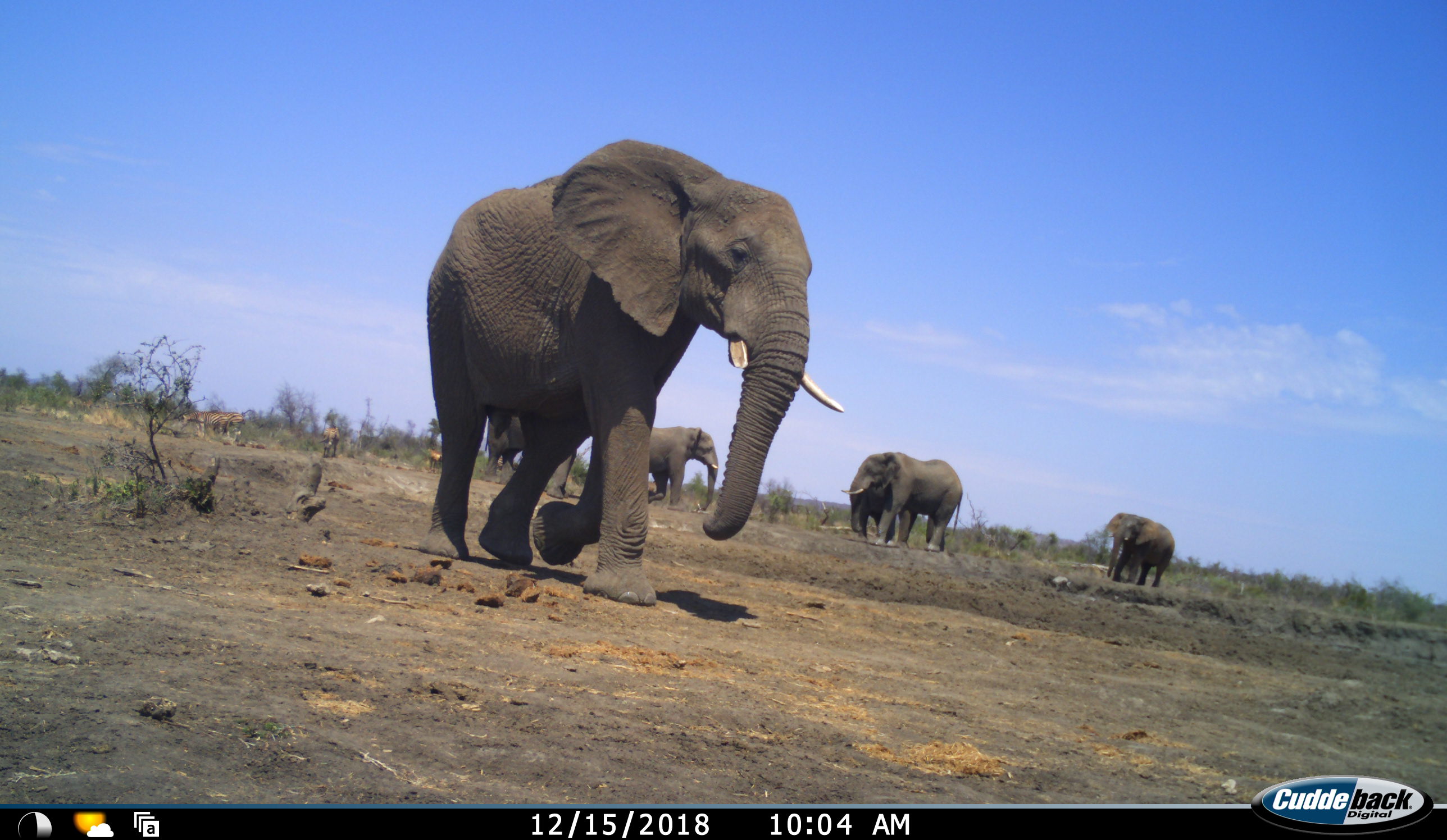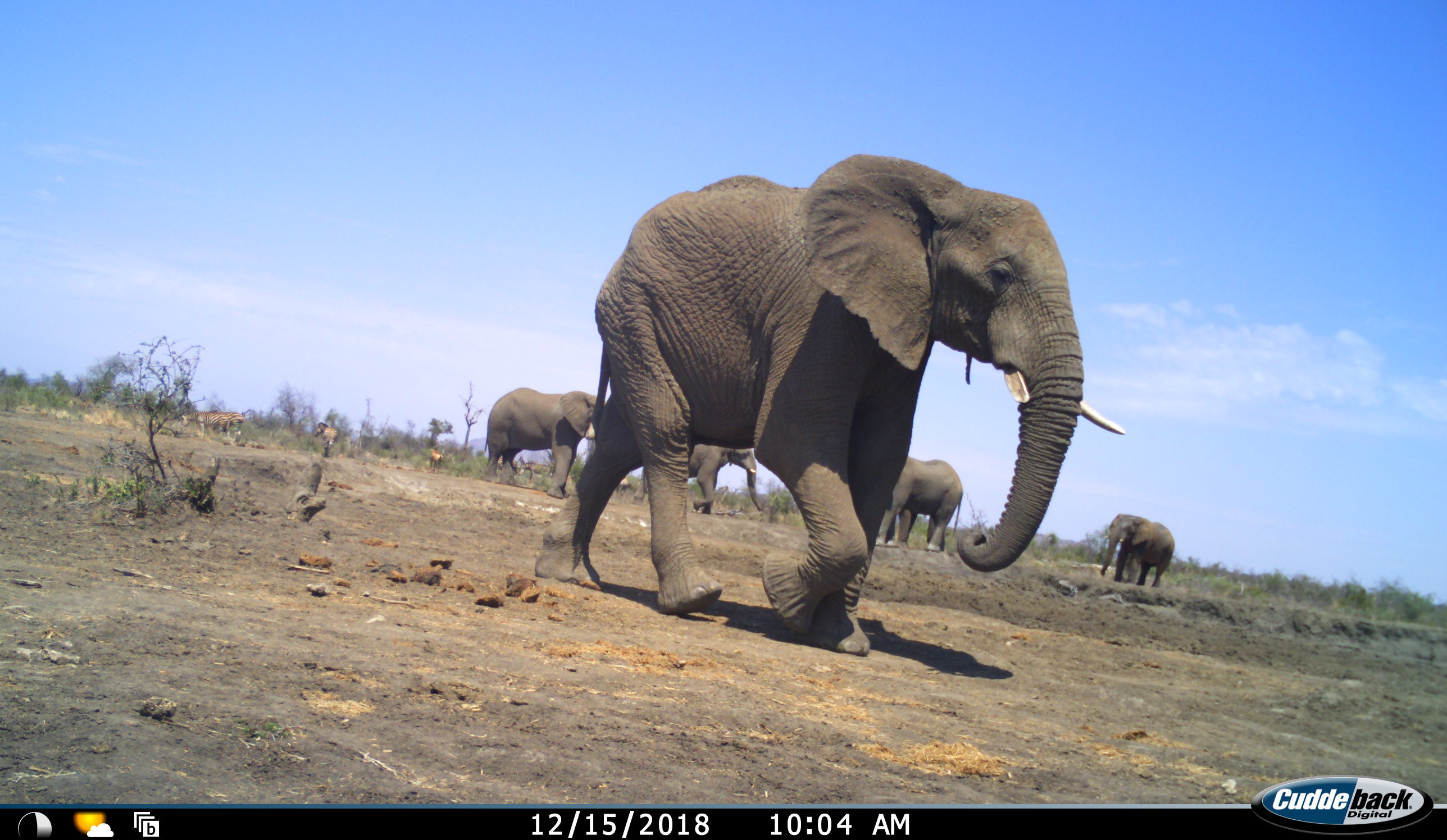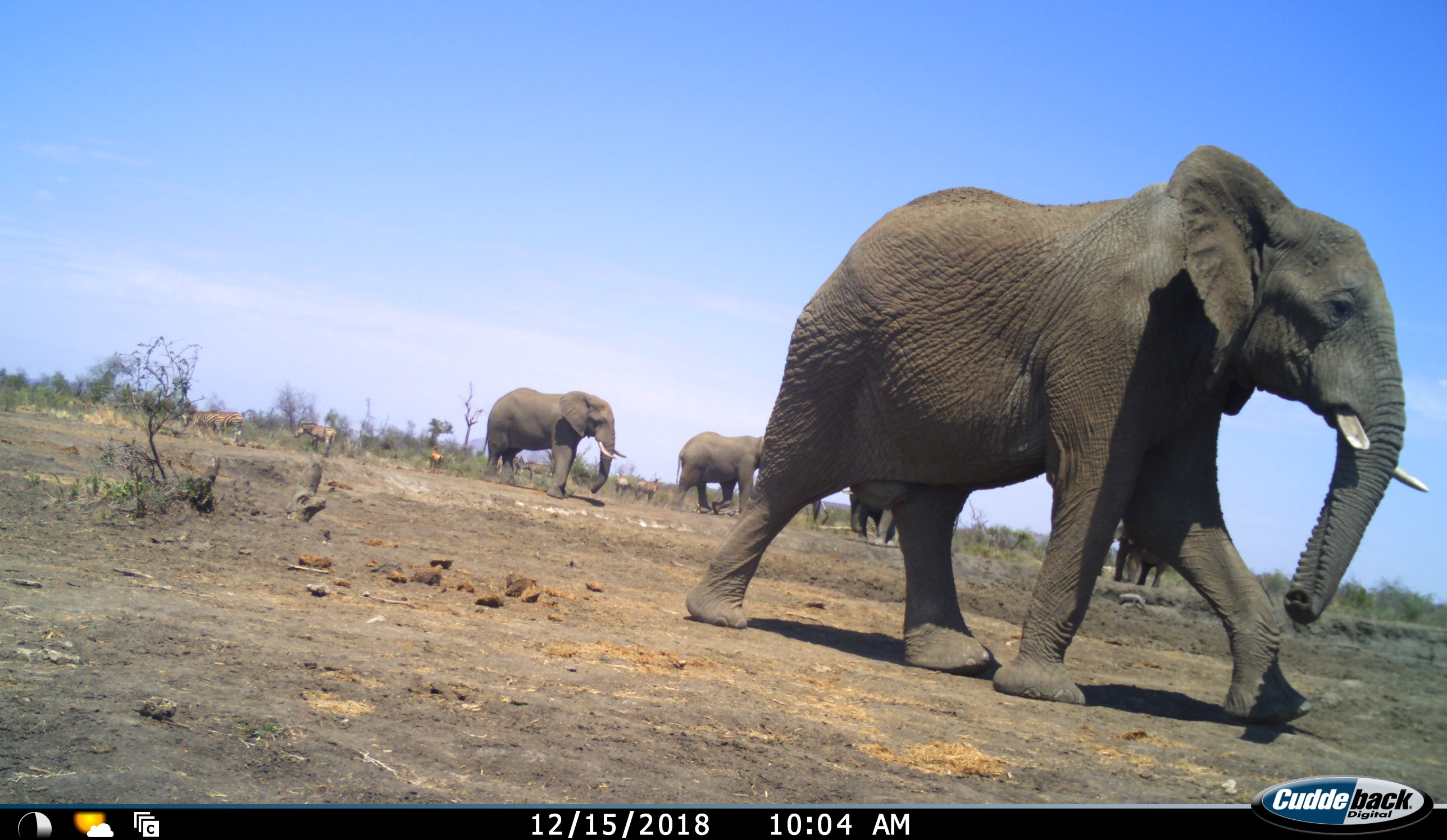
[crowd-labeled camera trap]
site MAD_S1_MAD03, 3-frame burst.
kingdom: Animalia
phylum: Chordata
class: Mammalia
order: Proboscidea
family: Elephantidae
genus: Loxodonta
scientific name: Loxodonta africana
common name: african bush elephant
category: elephant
Elephant (african bush elephant) (Loxodonta africana), count 6. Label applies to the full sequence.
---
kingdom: Animalia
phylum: Chordata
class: Mammalia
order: Perissodactyla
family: Equidae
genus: Equus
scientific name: Equus quagga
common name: plains zebra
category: zebraplains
Zebraplains (plains zebra) (Equus quagga), count 5. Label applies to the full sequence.